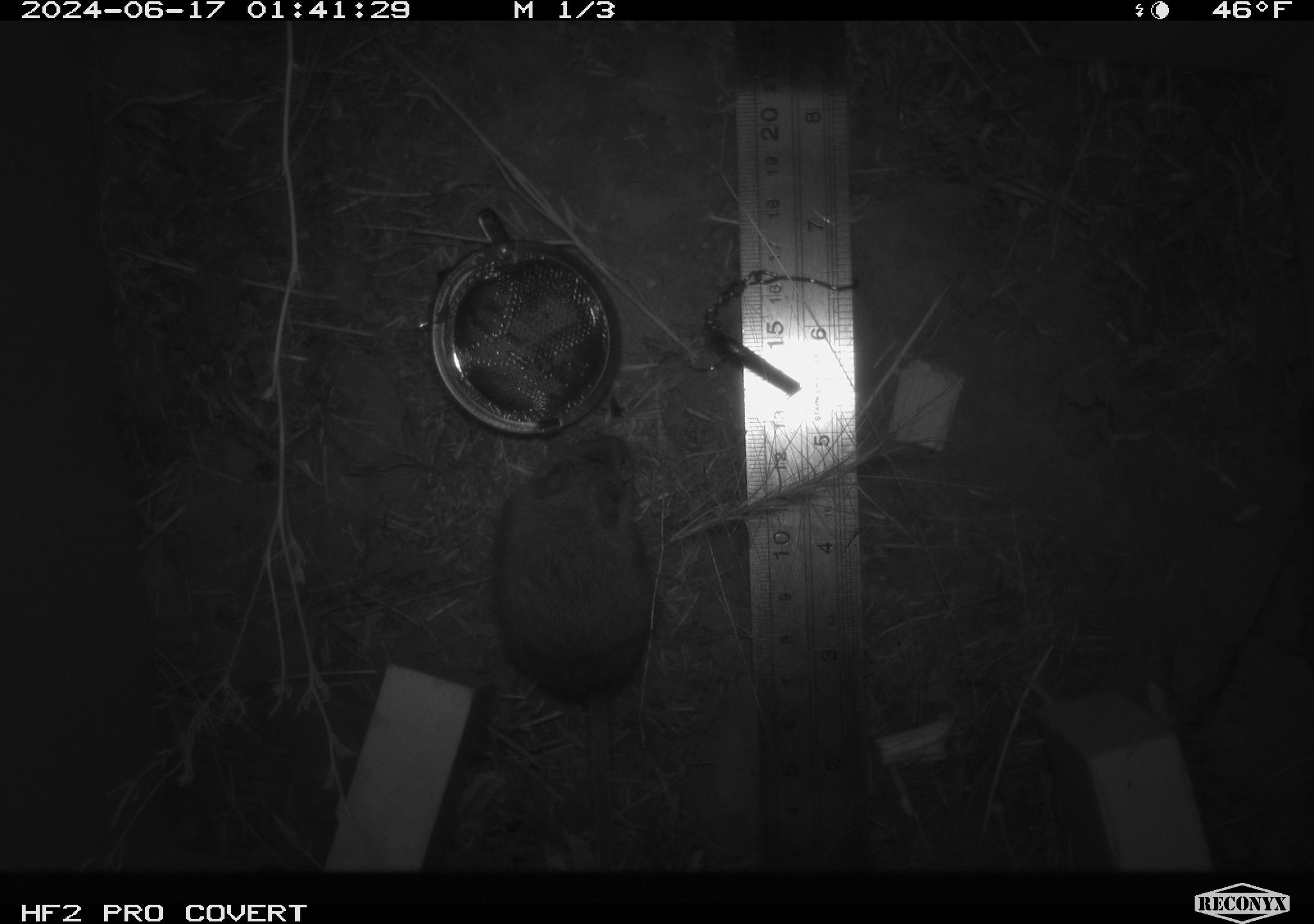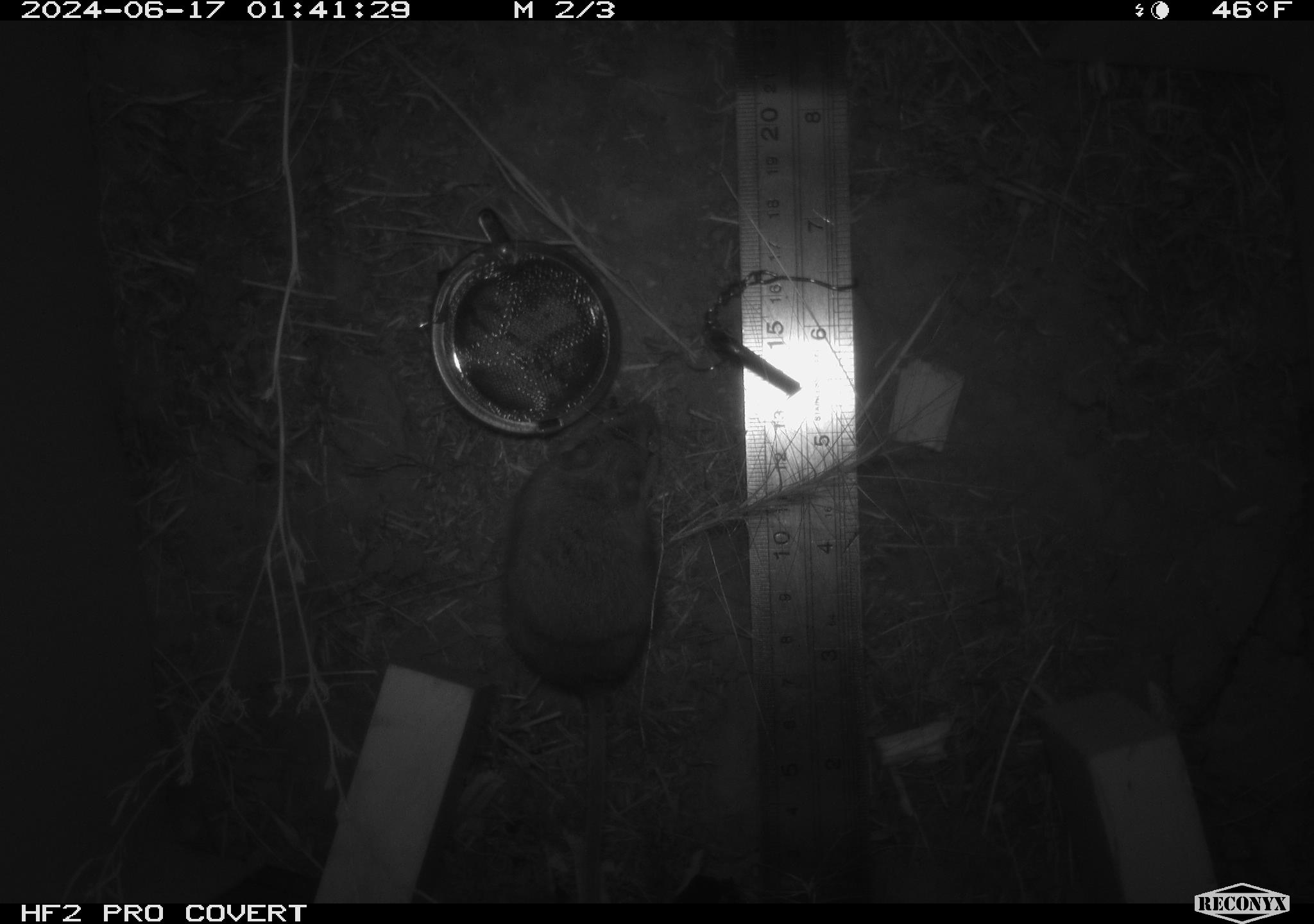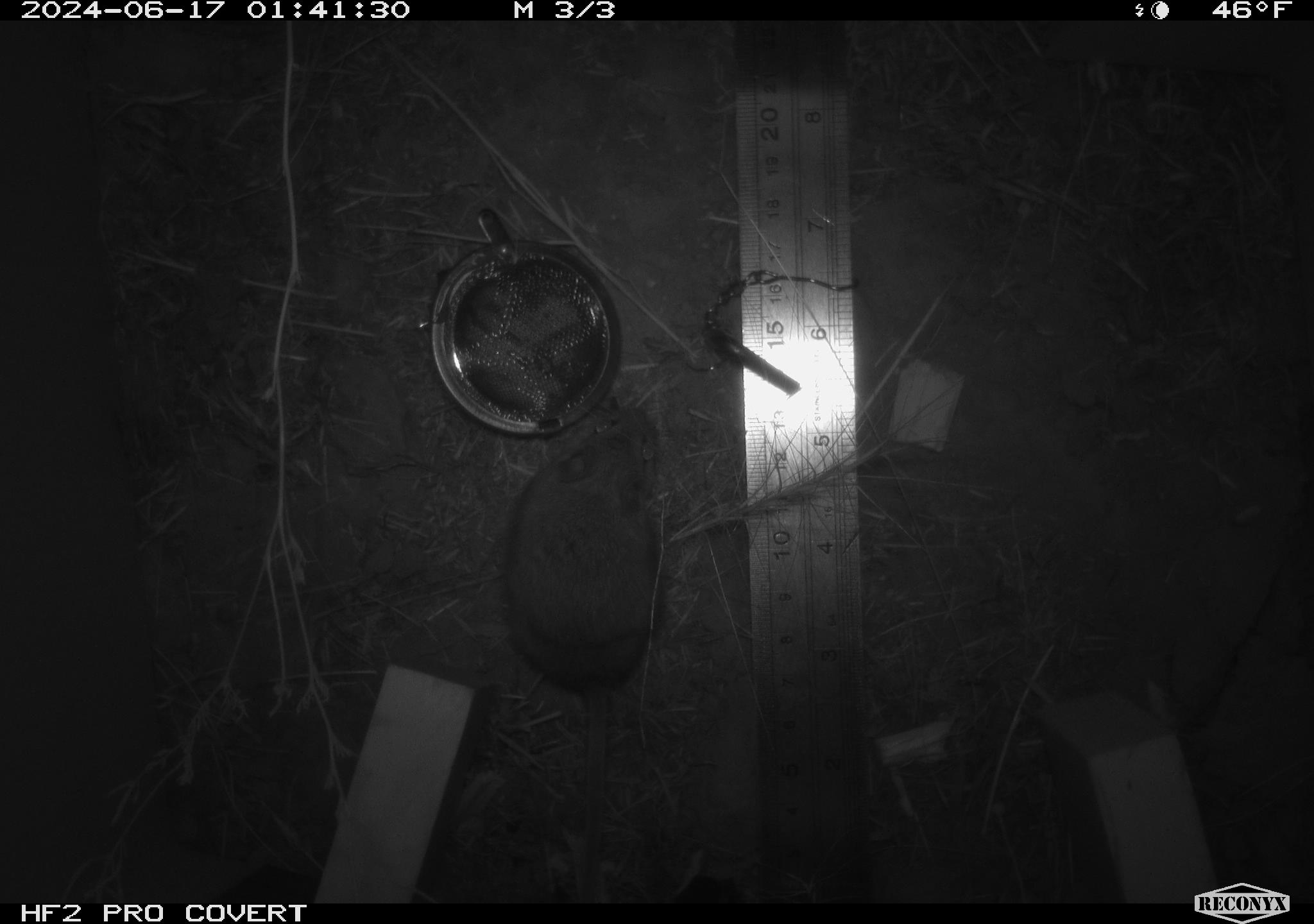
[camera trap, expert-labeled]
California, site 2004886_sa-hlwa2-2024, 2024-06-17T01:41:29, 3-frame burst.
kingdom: Animalia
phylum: Chordata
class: Mammalia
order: Rodentia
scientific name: Rodentia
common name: mouse species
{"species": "mouse species (Rodentia)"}